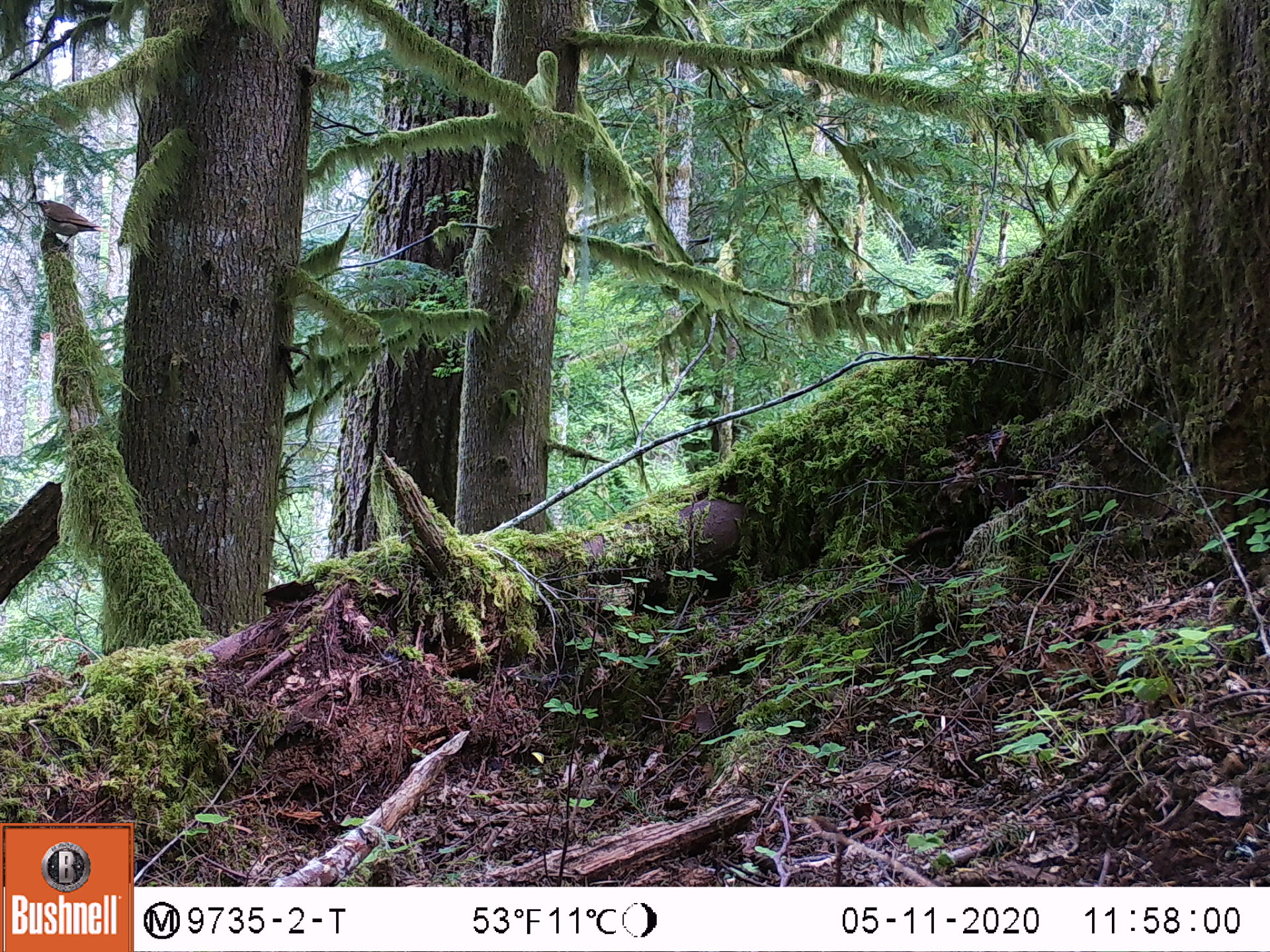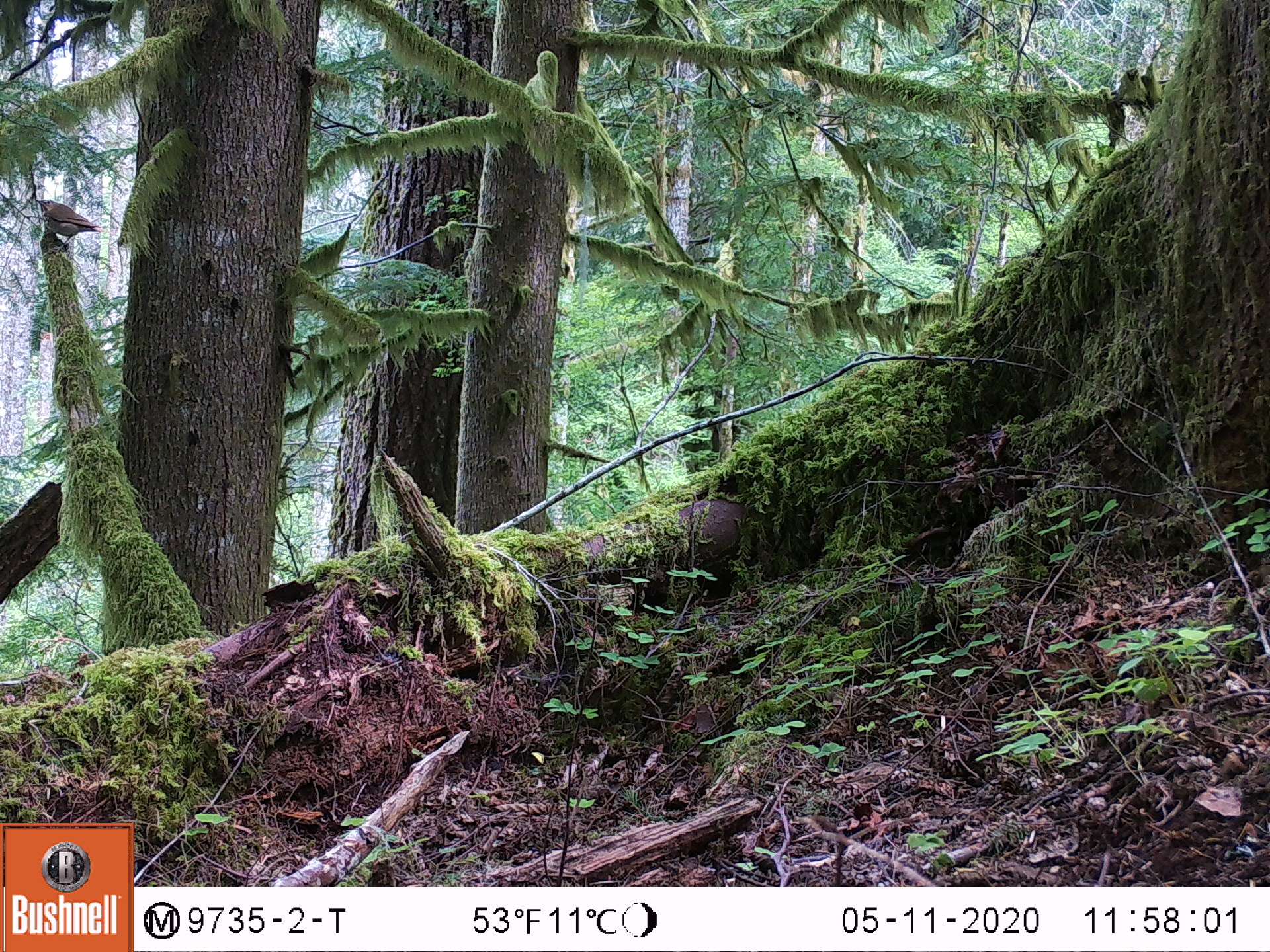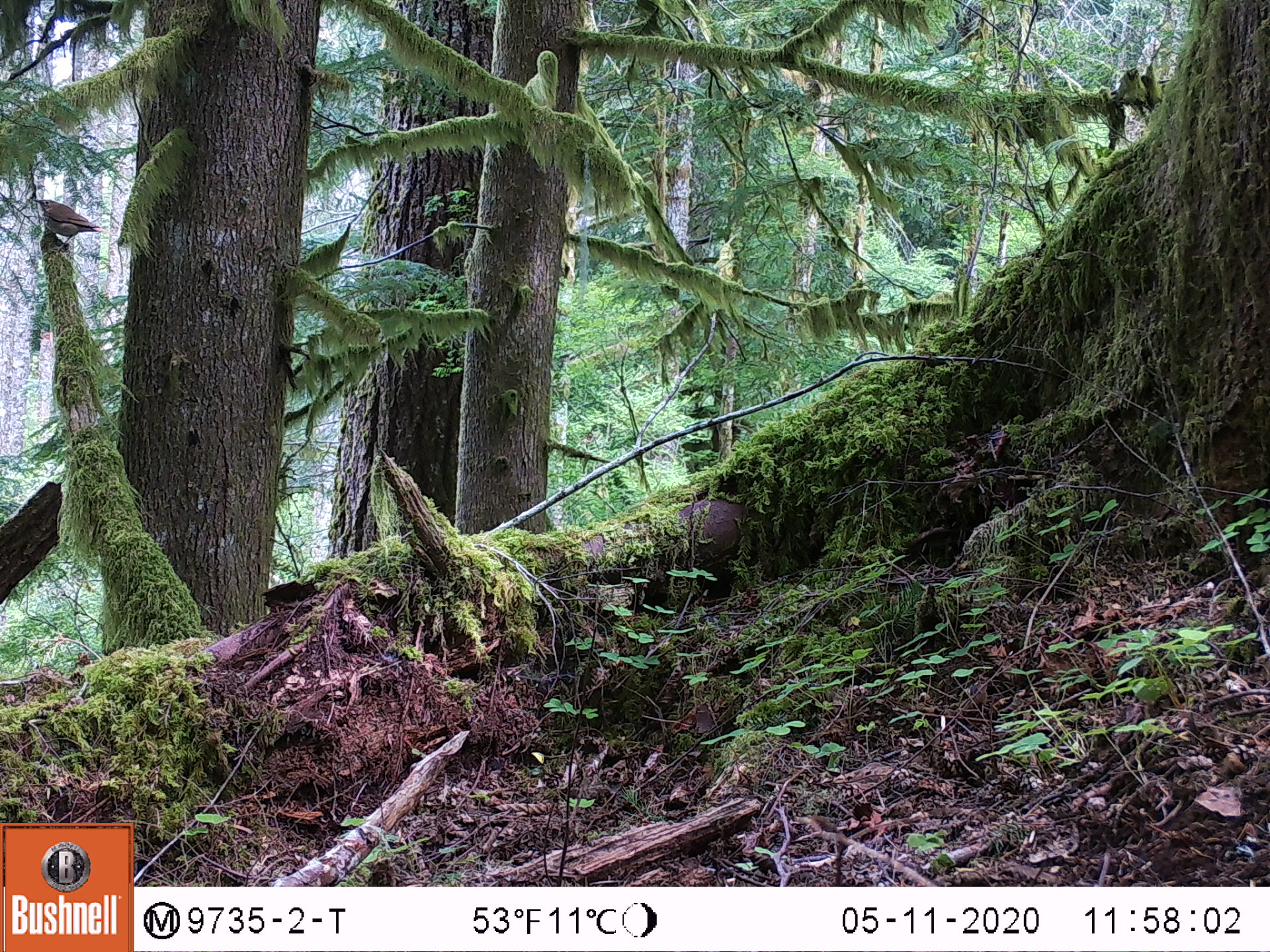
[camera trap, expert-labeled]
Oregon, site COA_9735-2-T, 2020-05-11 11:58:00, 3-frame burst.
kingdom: Animalia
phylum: Chordata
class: Aves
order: Passeriformes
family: Turdidae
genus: Catharus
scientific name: Catharus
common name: brown thrushes and nightingale-thrushes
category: catharus species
Catharus species (brown thrushes and nightingale-thrushes) (Catharus).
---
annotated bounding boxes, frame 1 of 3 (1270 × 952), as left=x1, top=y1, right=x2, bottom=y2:
catharus species: left=19, top=188, right=136, bottom=265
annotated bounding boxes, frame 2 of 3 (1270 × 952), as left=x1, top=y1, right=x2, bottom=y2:
catharus species: left=25, top=185, right=118, bottom=262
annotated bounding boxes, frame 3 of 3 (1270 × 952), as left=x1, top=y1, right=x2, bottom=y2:
catharus species: left=32, top=193, right=112, bottom=261